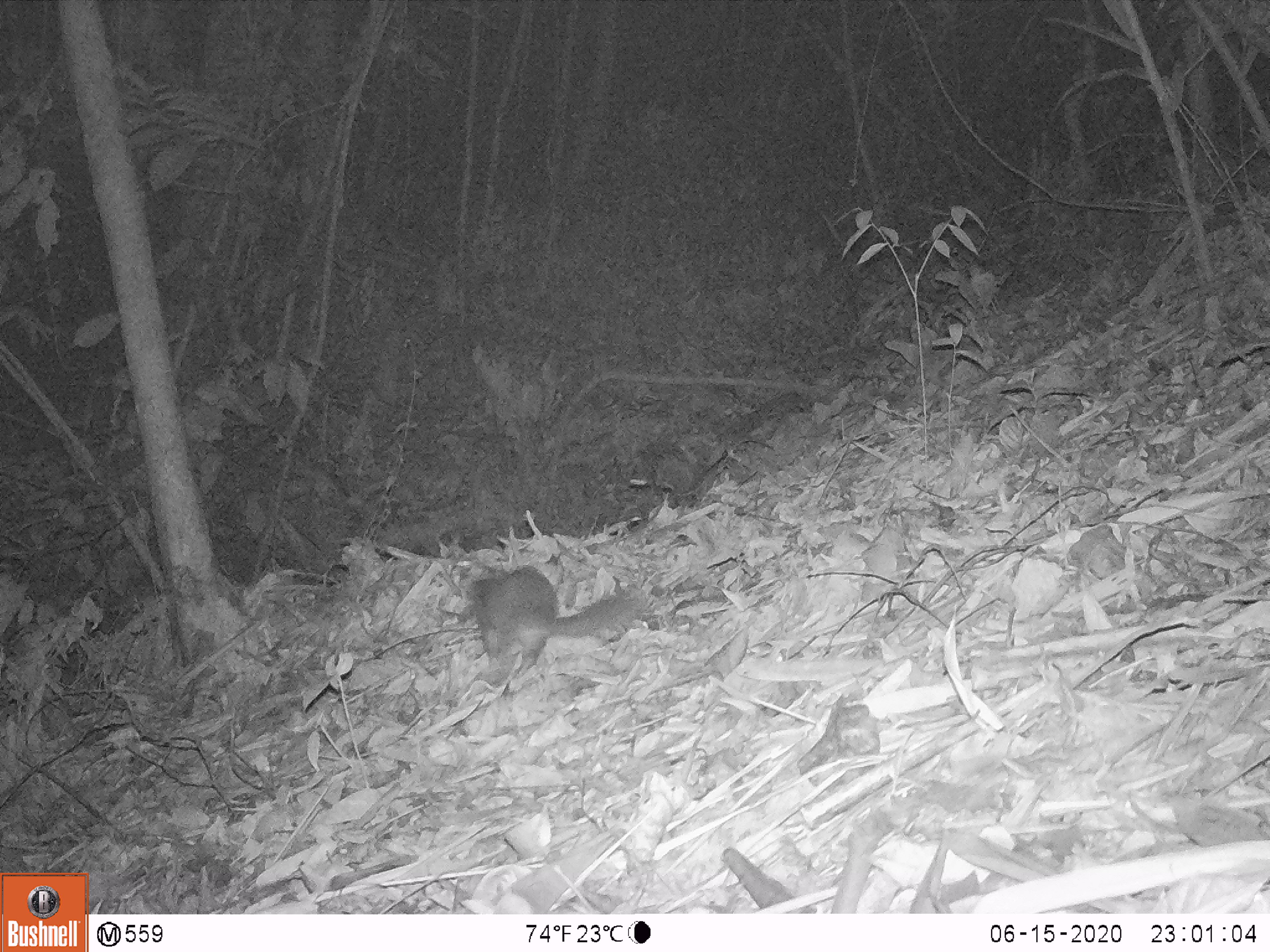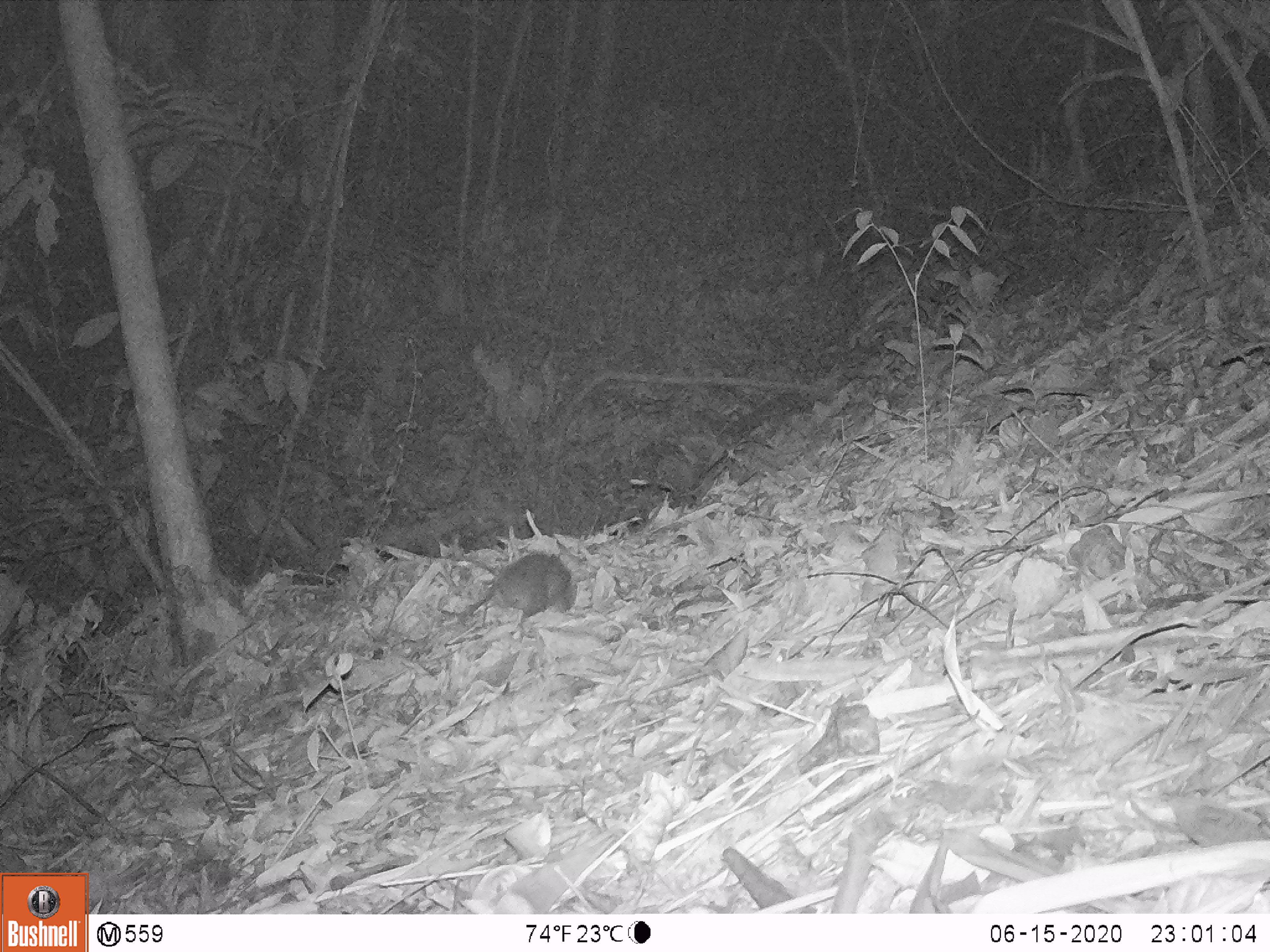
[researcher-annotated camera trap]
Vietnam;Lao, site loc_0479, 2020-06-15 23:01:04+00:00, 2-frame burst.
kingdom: Animalia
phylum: Chordata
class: Mammalia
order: Carnivora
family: Mustelidae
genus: Melogale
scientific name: Melogale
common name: ferret badger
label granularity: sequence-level